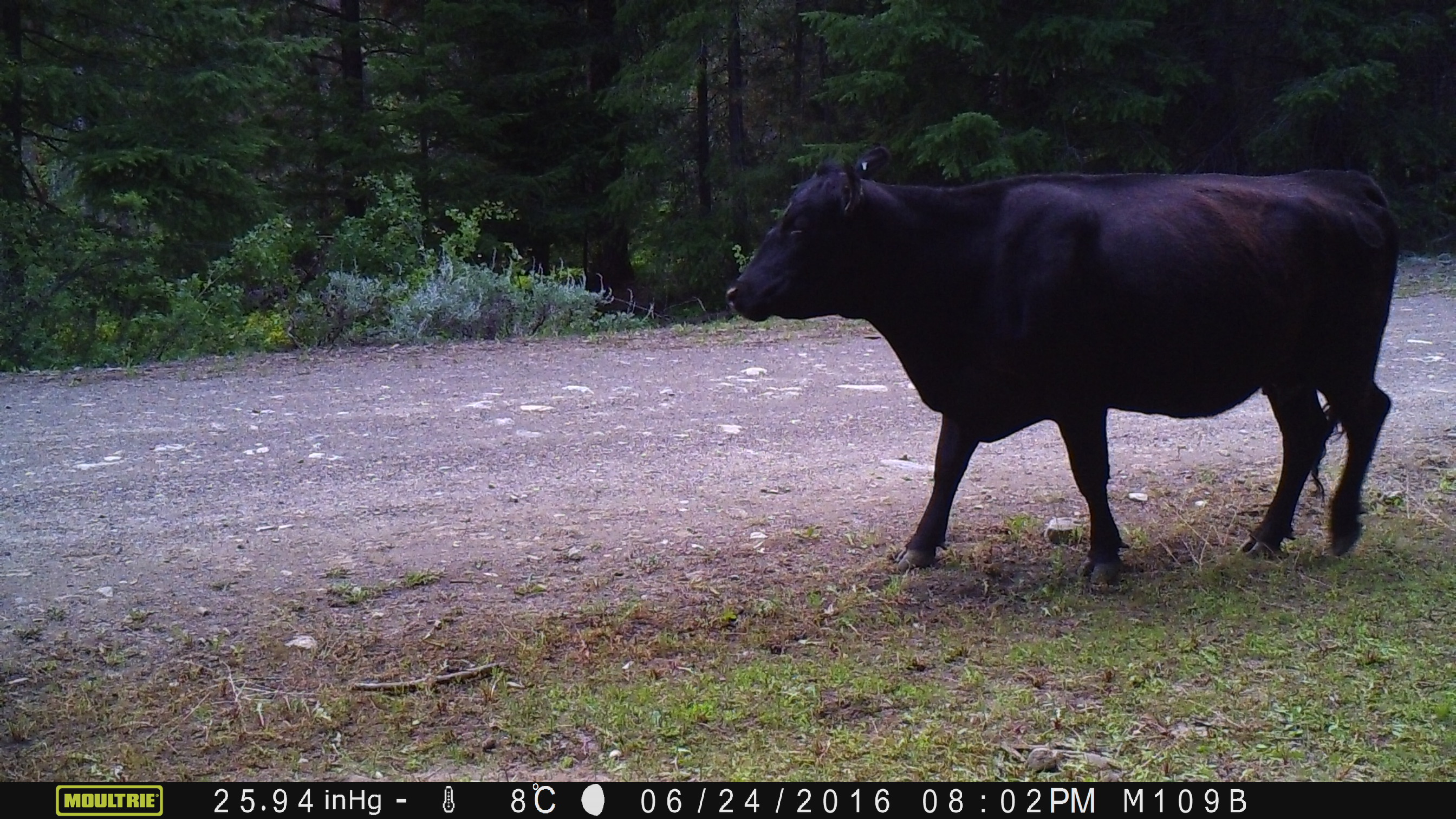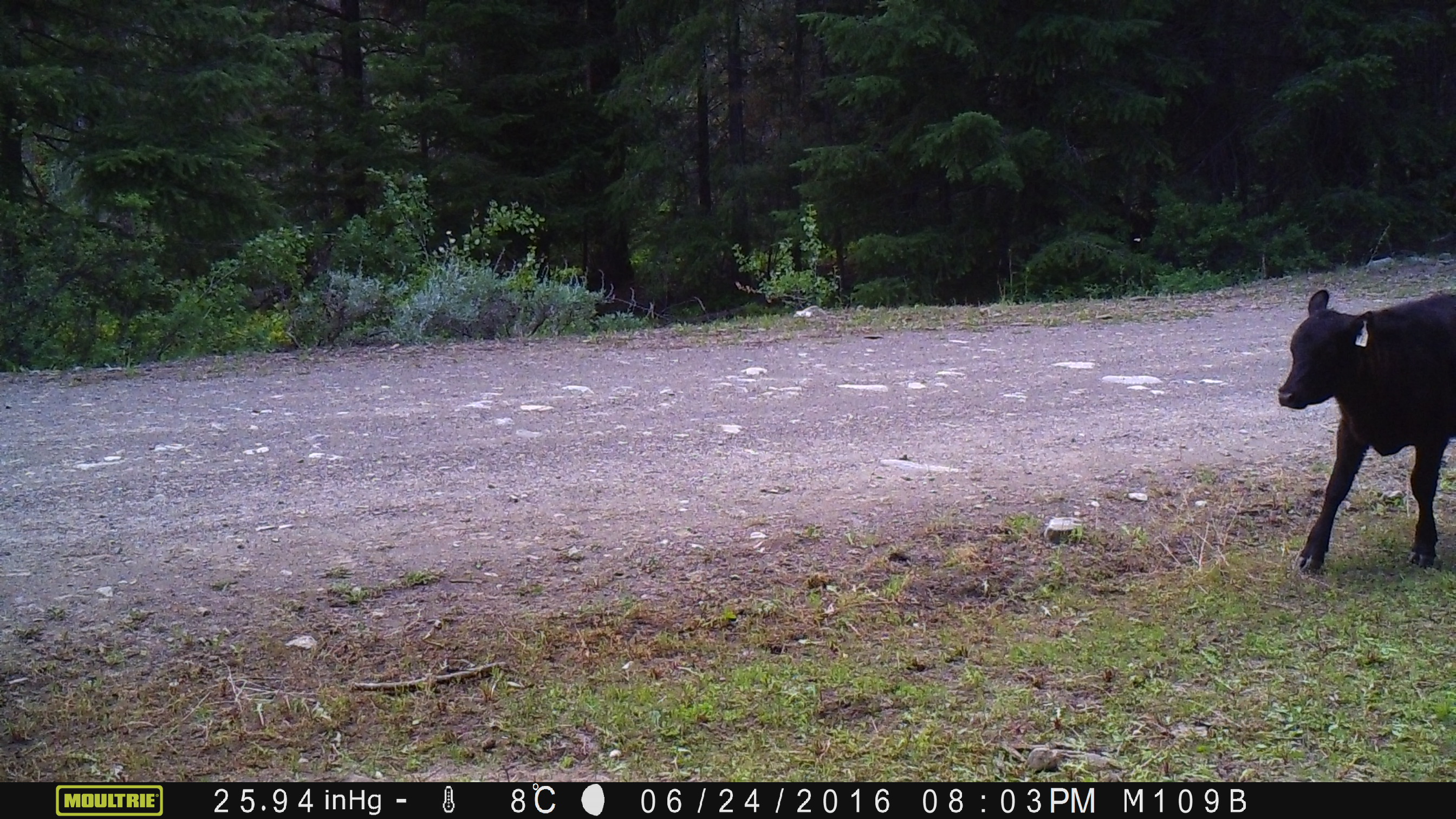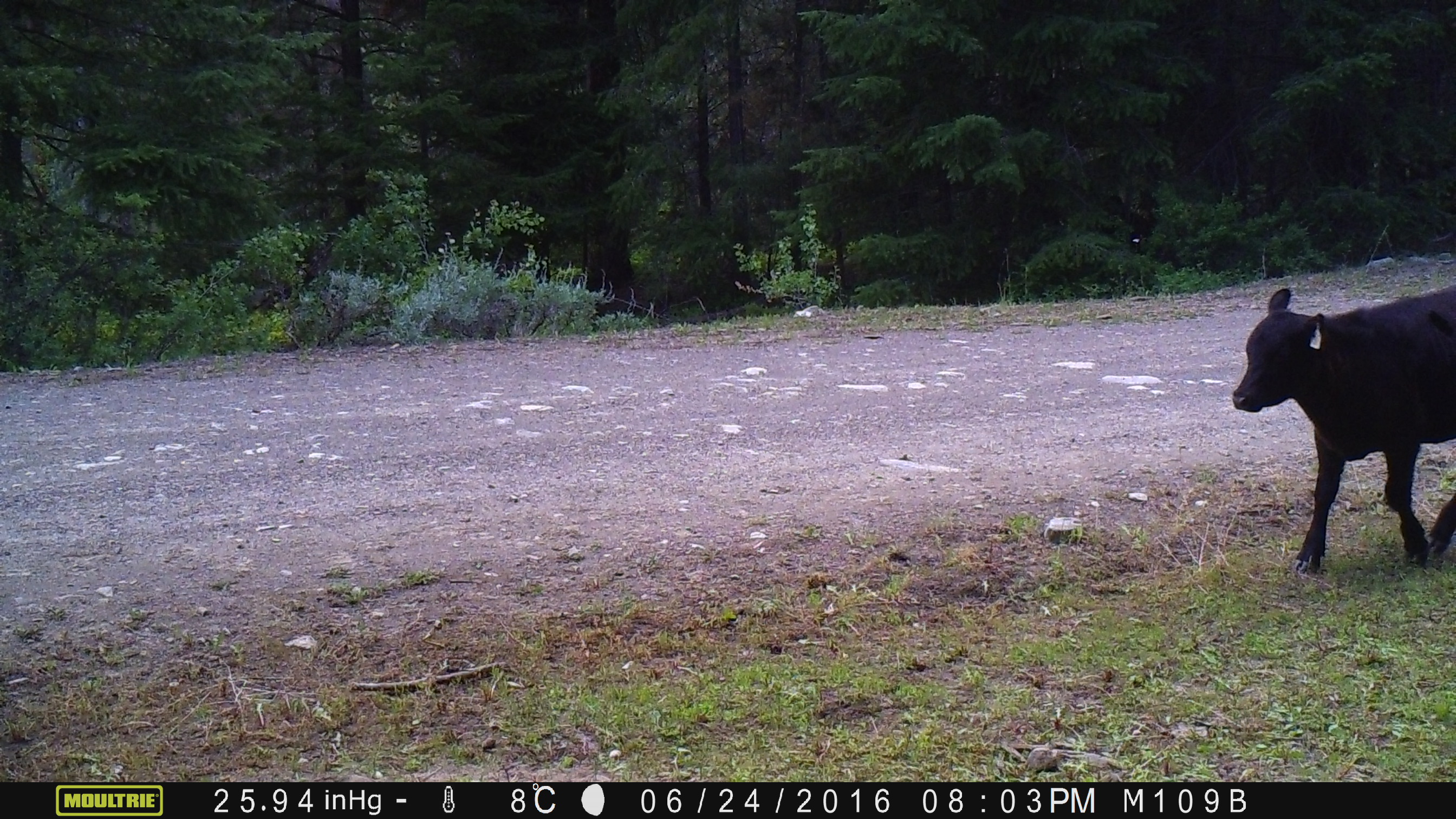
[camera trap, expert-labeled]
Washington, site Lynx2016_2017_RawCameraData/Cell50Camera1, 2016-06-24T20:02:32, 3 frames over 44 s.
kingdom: Animalia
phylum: Chordata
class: Mammalia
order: Artiodactyla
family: Bovidae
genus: Bos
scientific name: Bos taurus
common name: domestic cattle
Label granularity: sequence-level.